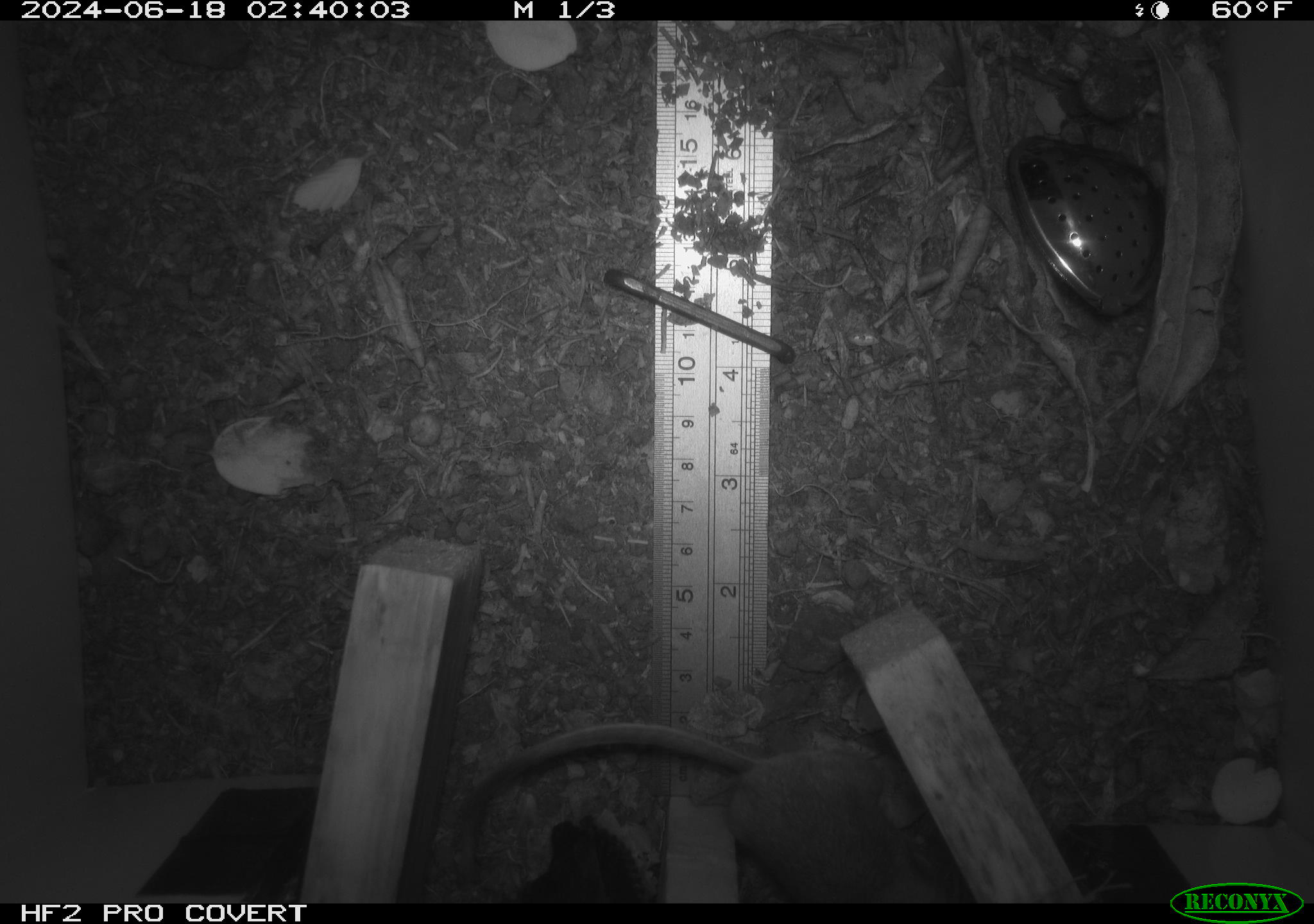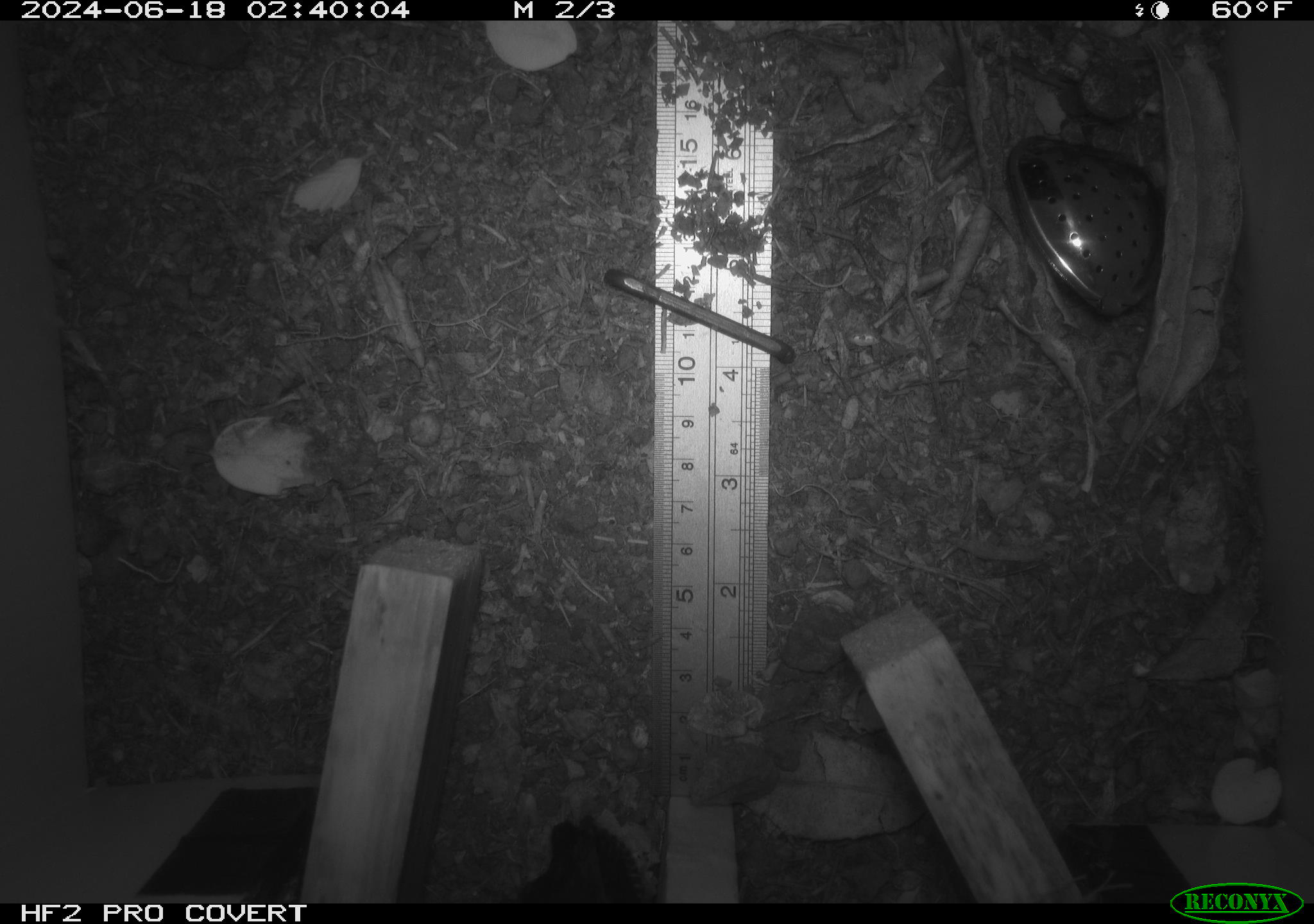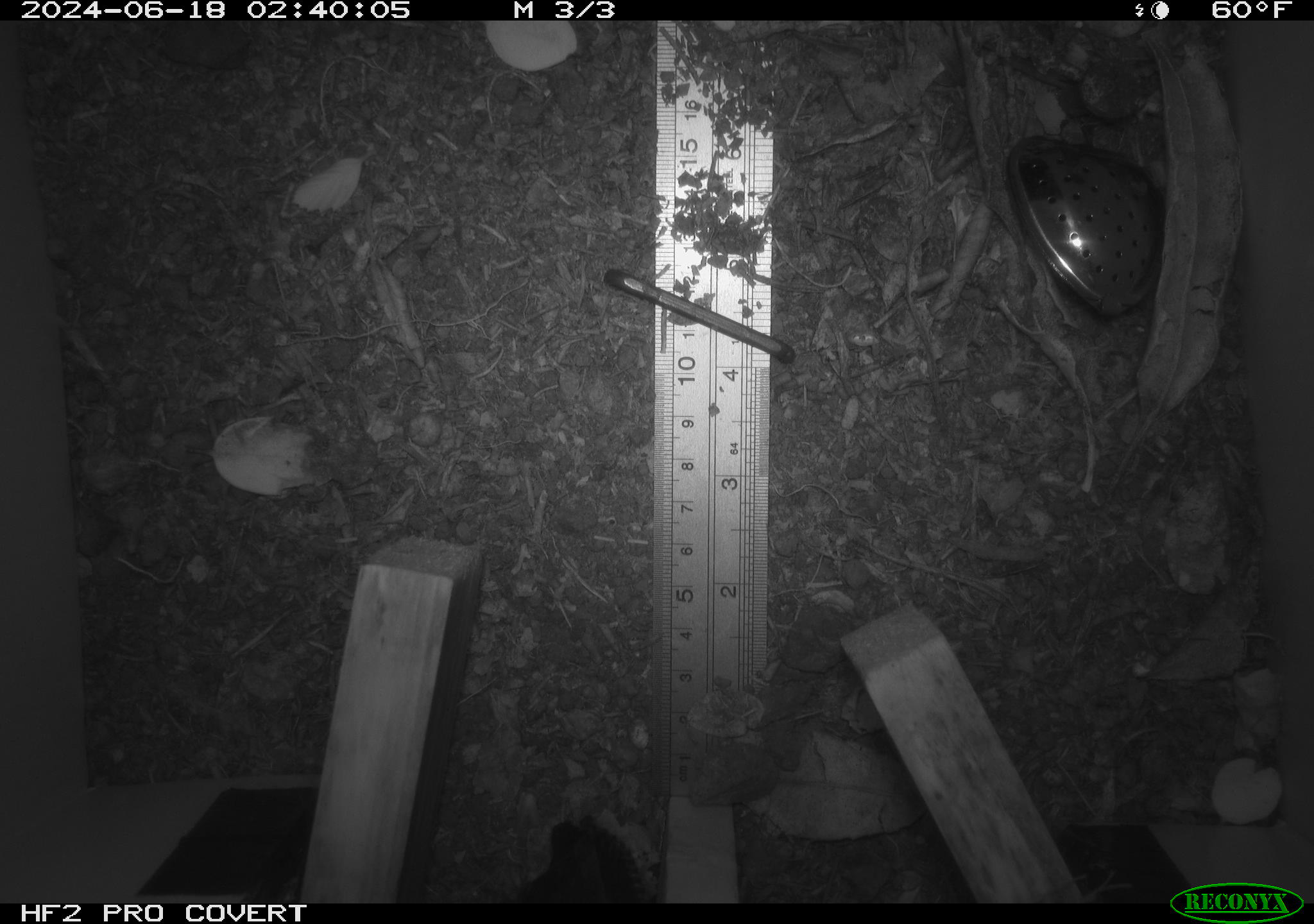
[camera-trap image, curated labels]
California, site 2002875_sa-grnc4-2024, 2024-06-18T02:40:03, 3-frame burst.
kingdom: Animalia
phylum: Chordata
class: Mammalia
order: Rodentia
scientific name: Rodentia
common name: rodent